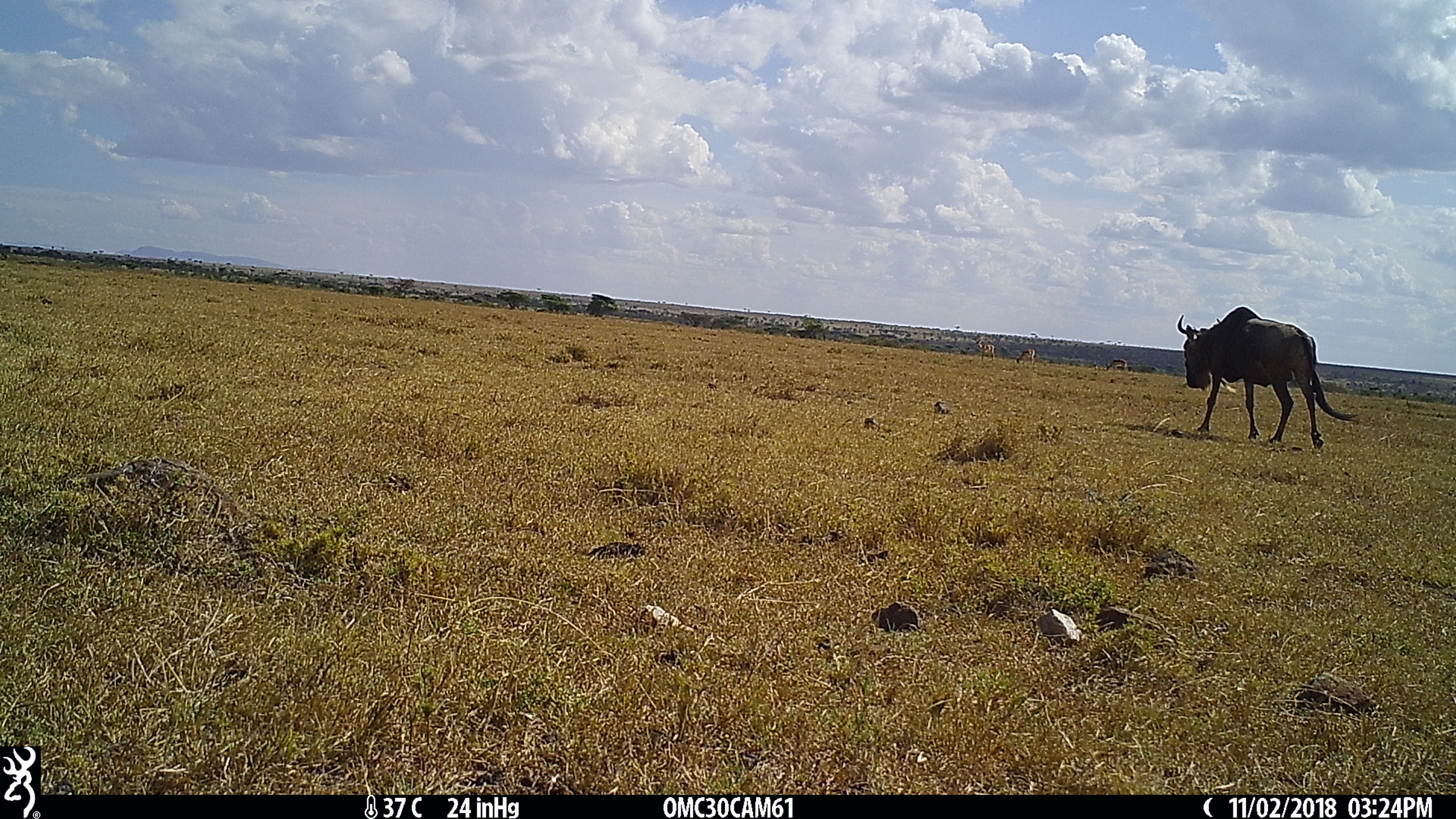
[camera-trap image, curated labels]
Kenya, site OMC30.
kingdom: Animalia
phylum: Chordata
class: Mammalia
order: Artiodactyla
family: Bovidae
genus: Connochaetes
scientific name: Connochaetes taurinus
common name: blue wildebeest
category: wildebeest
Wildebeest (blue wildebeest) (Connochaetes taurinus).